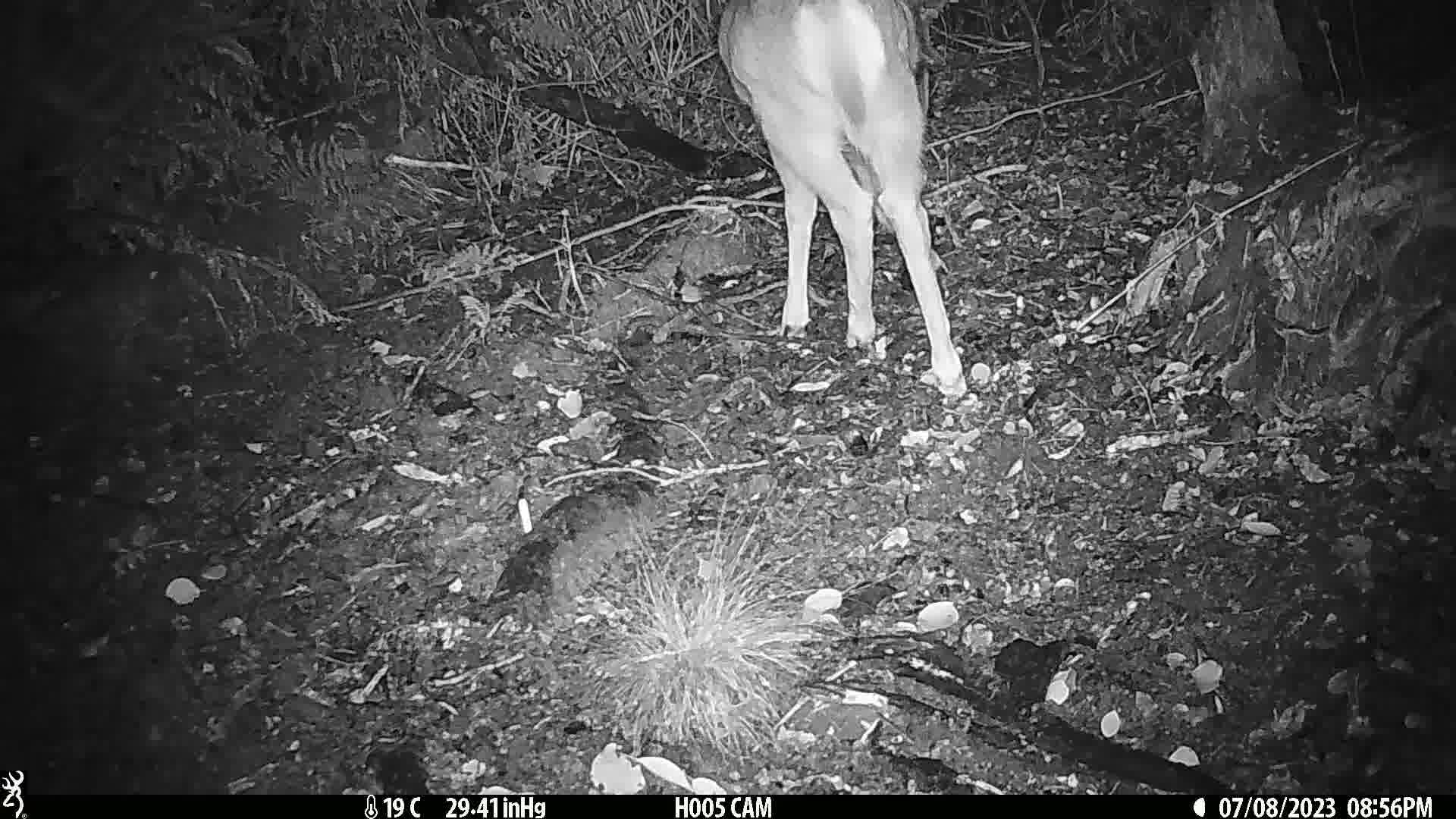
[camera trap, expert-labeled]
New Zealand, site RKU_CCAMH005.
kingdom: Animalia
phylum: Chordata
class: Mammalia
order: Artiodactyla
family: Cervidae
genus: Odocoileus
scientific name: Odocoileus virginianus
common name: white-tailed deer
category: white tailed deer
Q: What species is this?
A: White tailed deer (white-tailed deer) (Odocoileus virginianus).